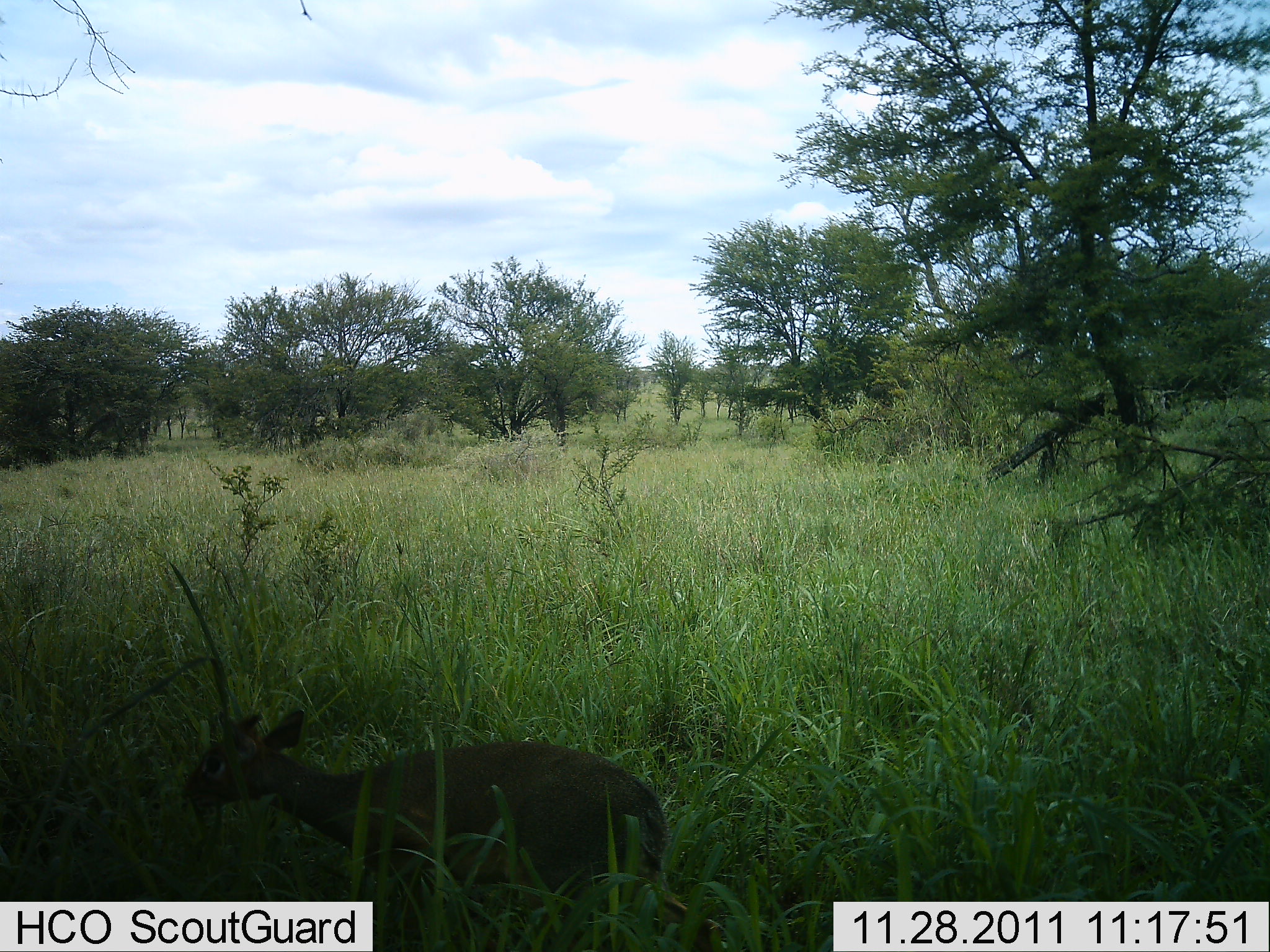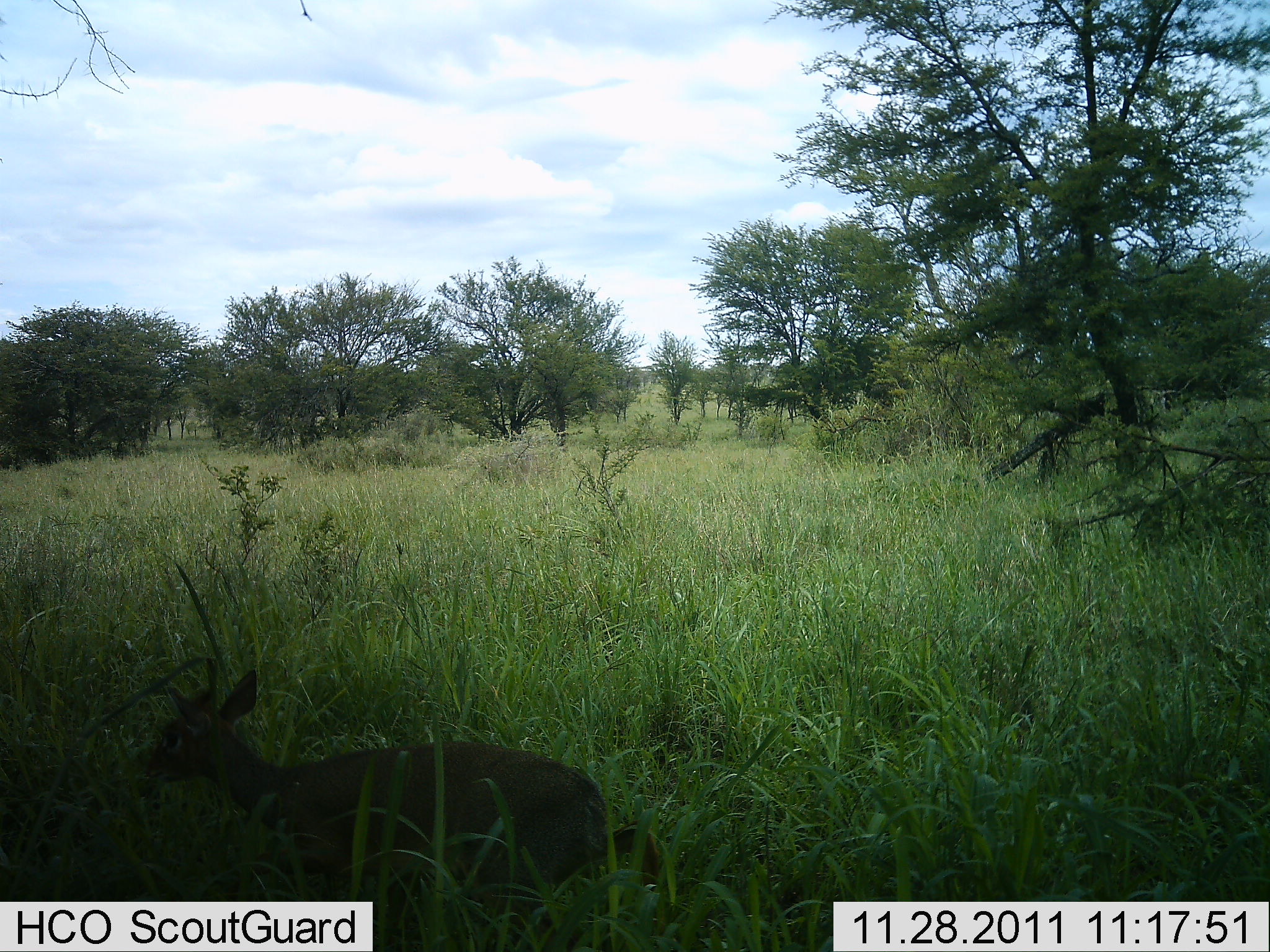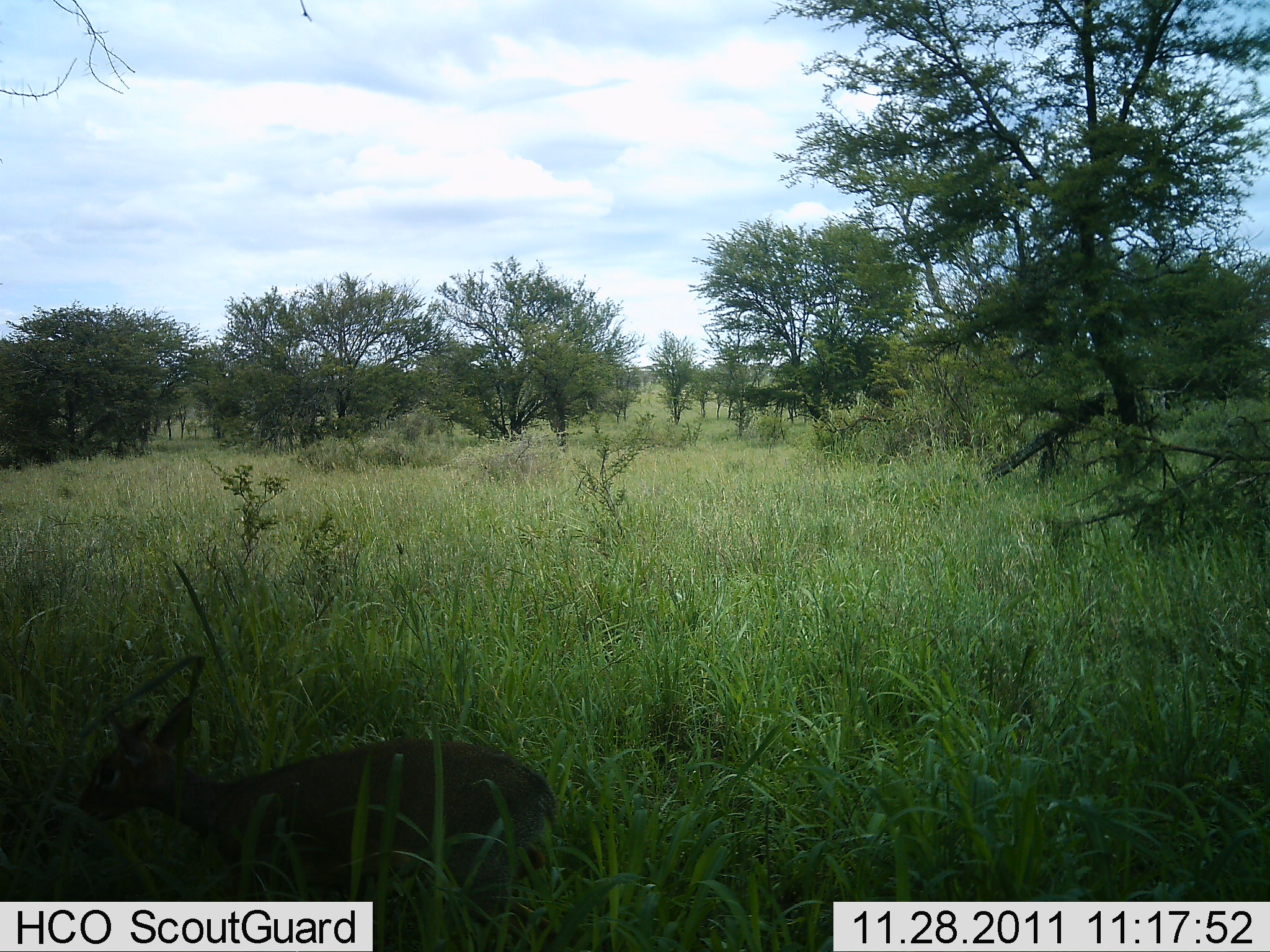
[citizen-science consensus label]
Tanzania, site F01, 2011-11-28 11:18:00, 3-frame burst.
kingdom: Animalia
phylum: Chordata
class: Mammalia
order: Artiodactyla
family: Bovidae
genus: Madoqua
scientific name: Madoqua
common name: dikdik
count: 1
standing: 25%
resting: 0%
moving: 75%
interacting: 0%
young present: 0%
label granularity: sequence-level